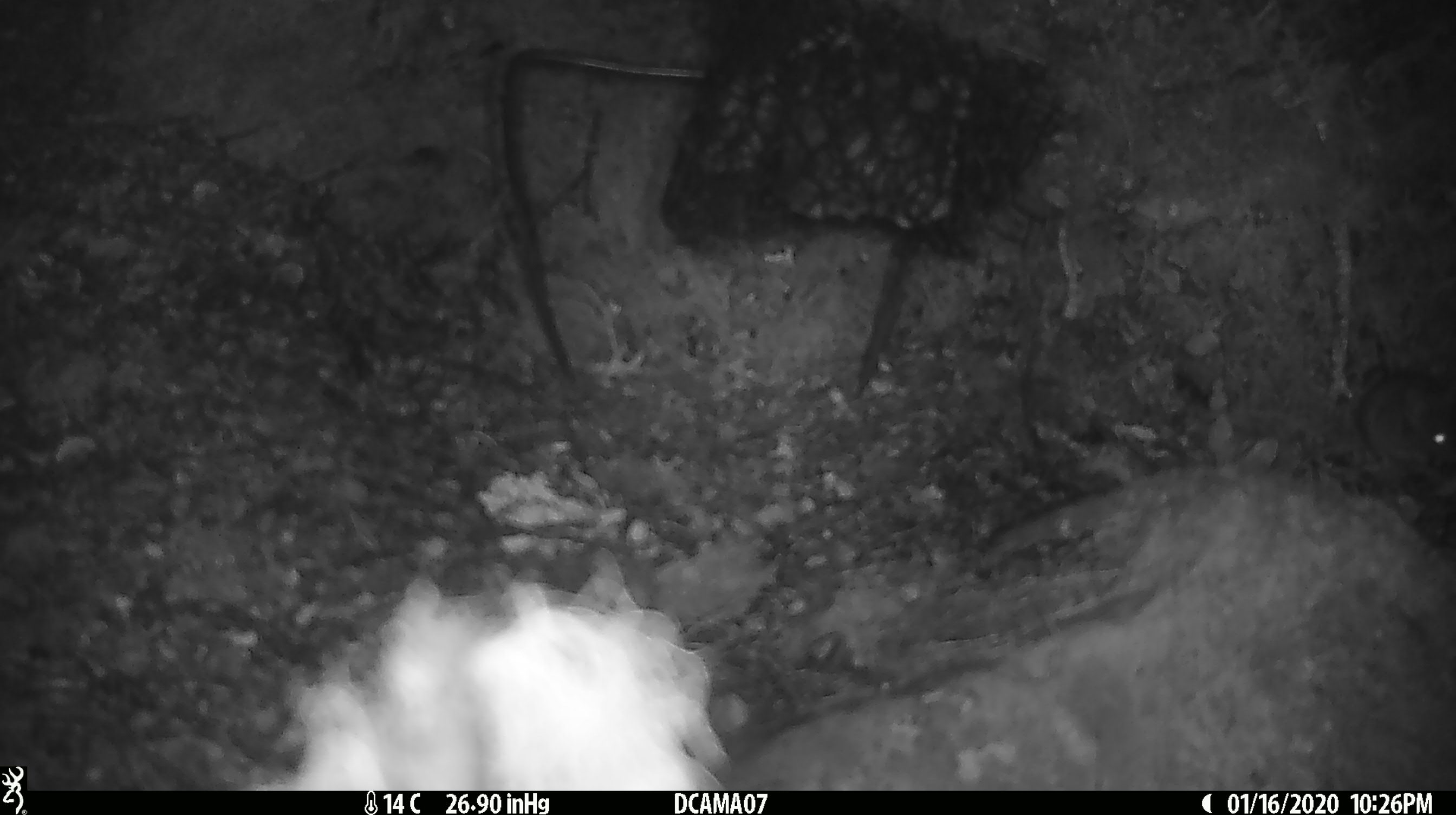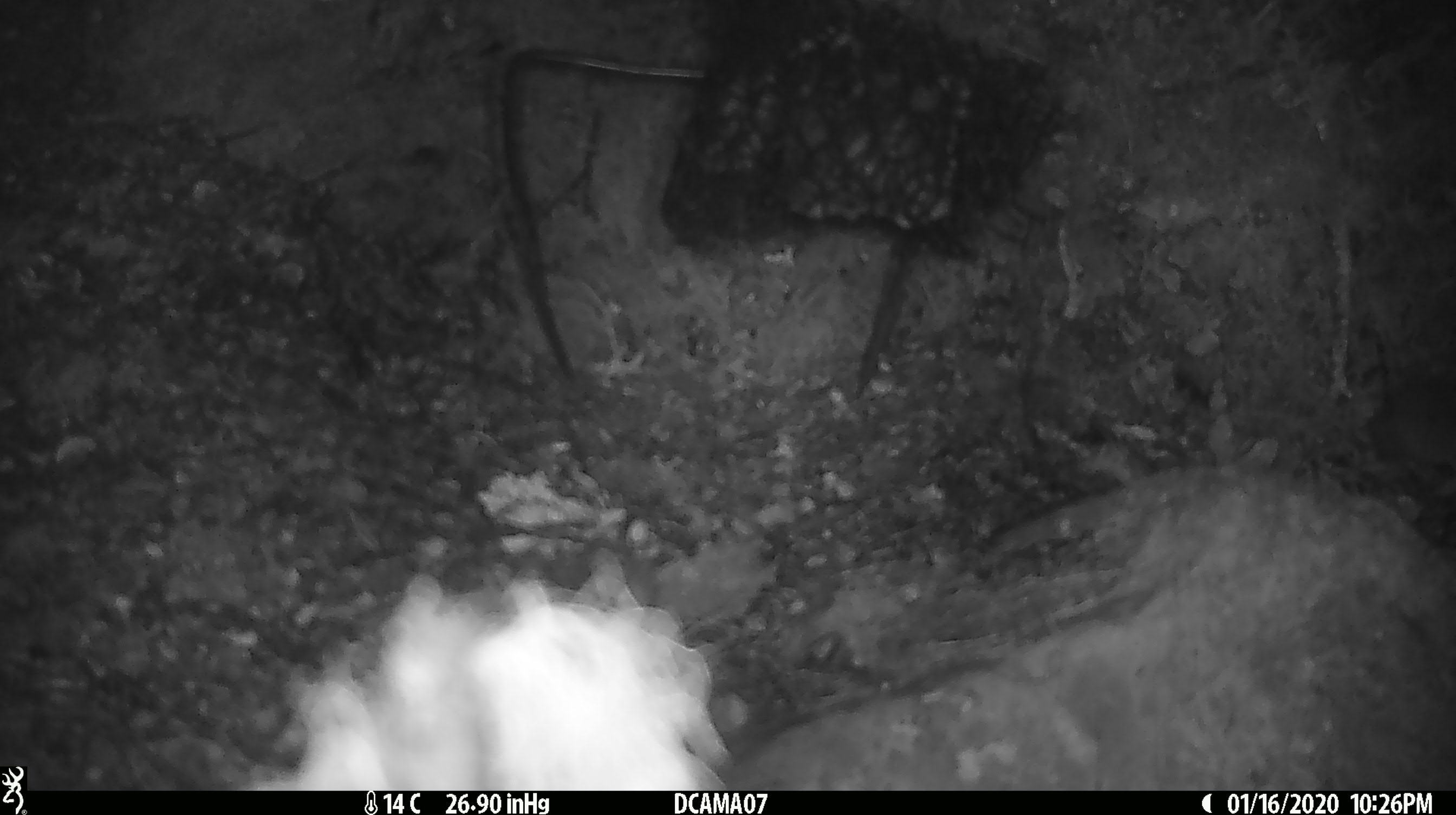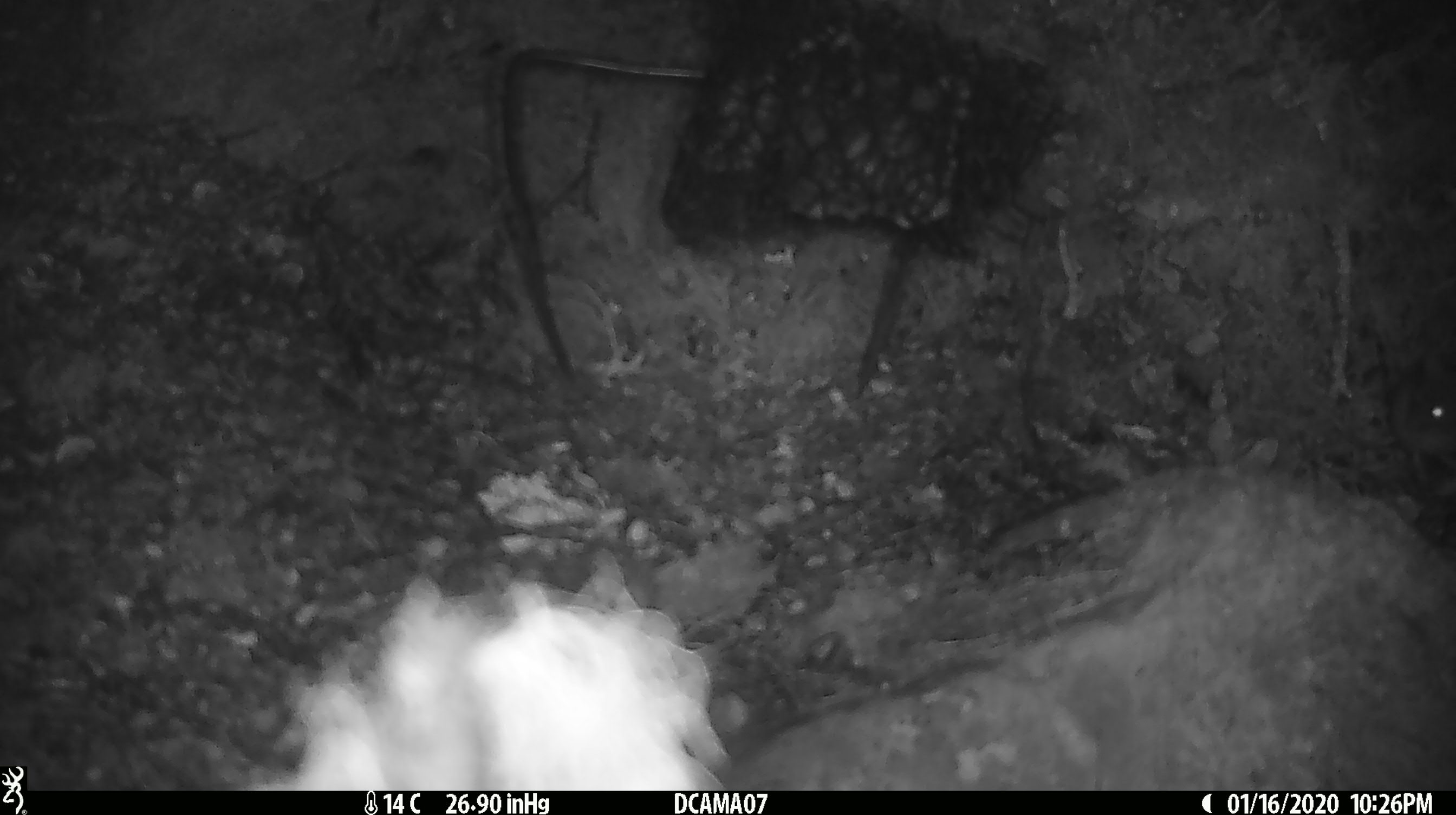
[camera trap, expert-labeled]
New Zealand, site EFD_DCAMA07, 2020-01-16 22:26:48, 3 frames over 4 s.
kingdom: Animalia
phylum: Chordata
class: Mammalia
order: Rodentia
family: Muridae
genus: Mus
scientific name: Mus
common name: mouse